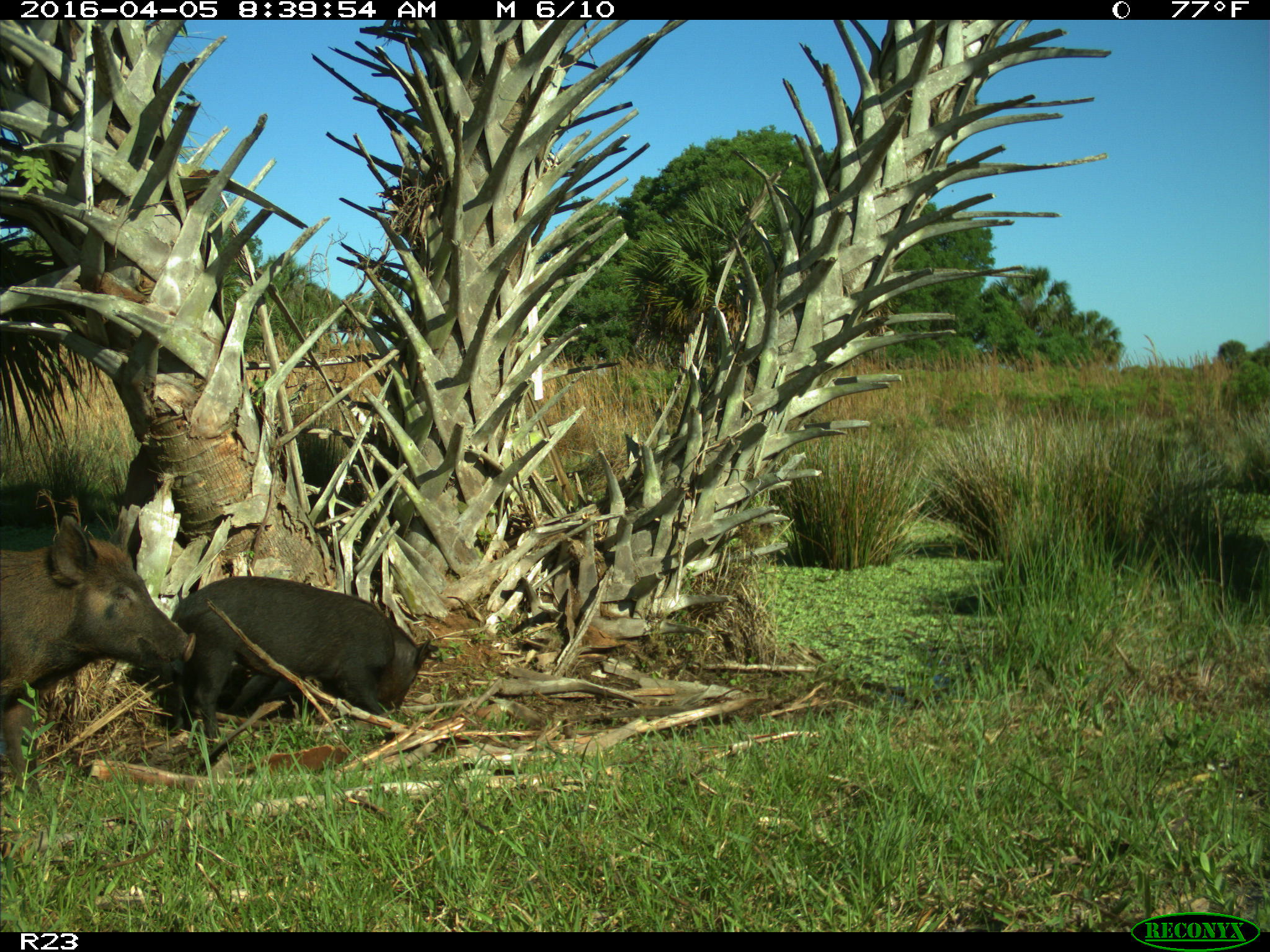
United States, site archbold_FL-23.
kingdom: Animalia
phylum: Chordata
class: Mammalia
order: Artiodactyla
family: Suidae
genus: Sus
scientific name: Sus scrofa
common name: wild boar